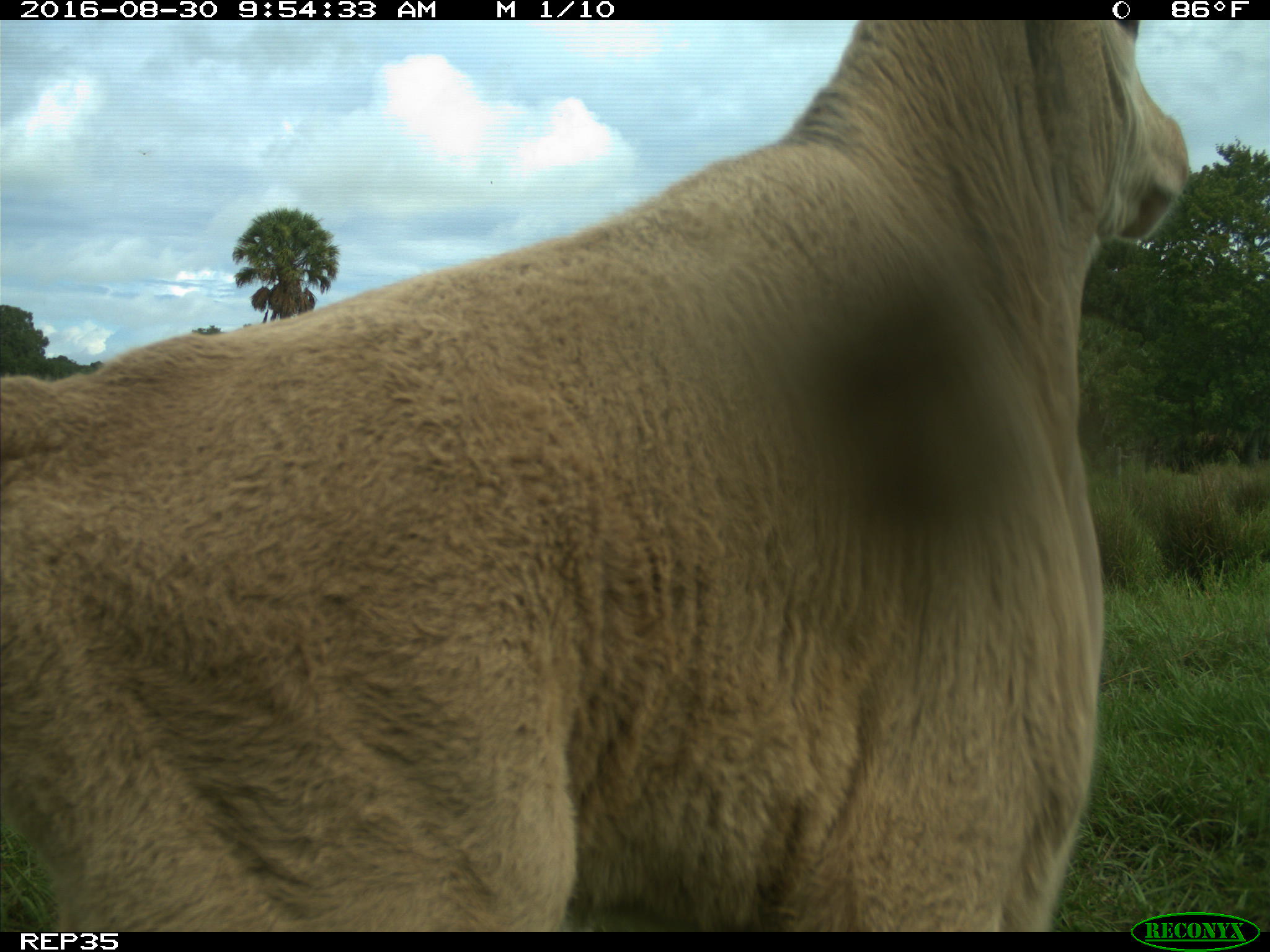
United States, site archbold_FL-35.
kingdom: Animalia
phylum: Chordata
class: Mammalia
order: Artiodactyla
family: Bovidae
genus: Bos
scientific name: Bos taurus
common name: domestic cow